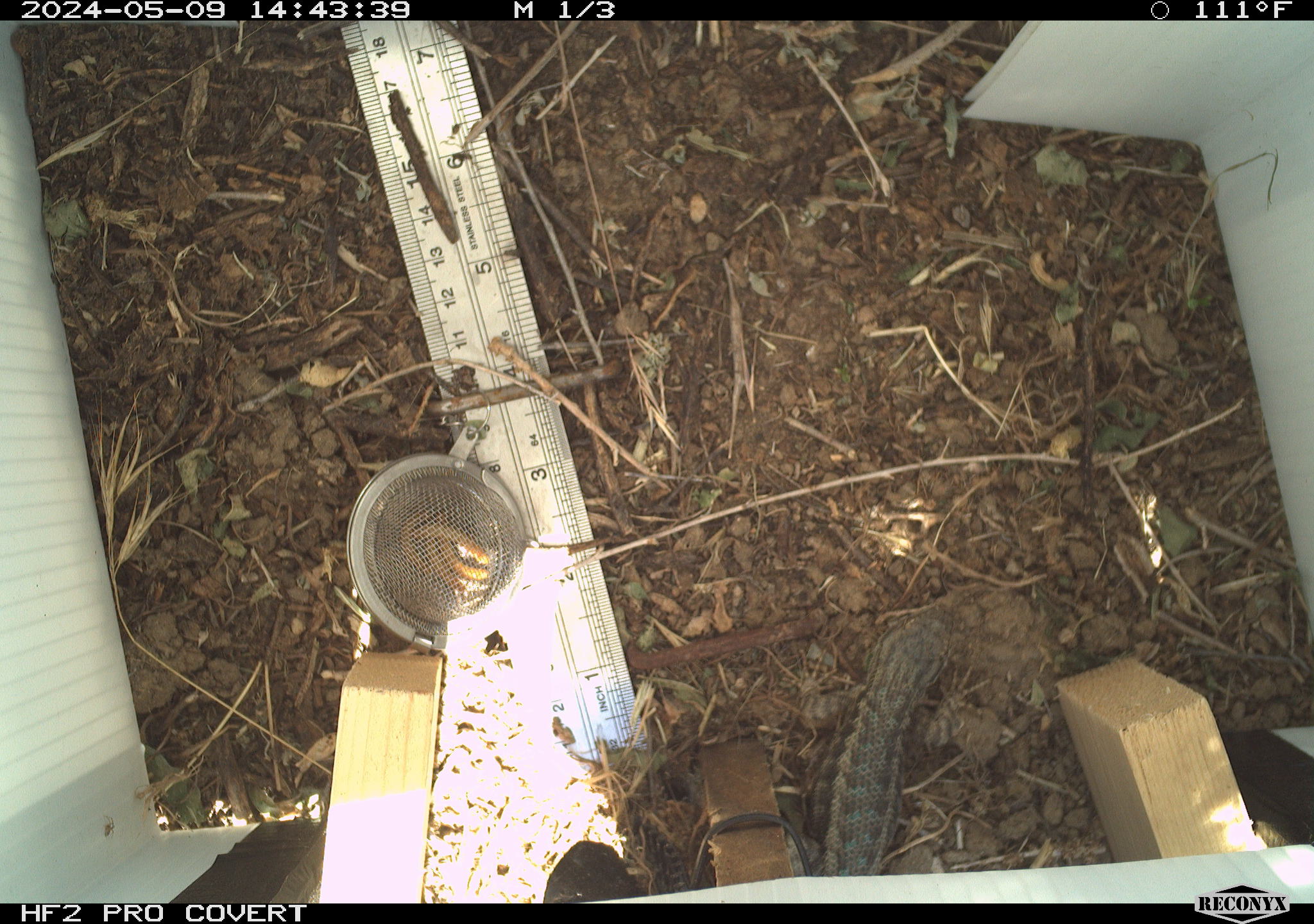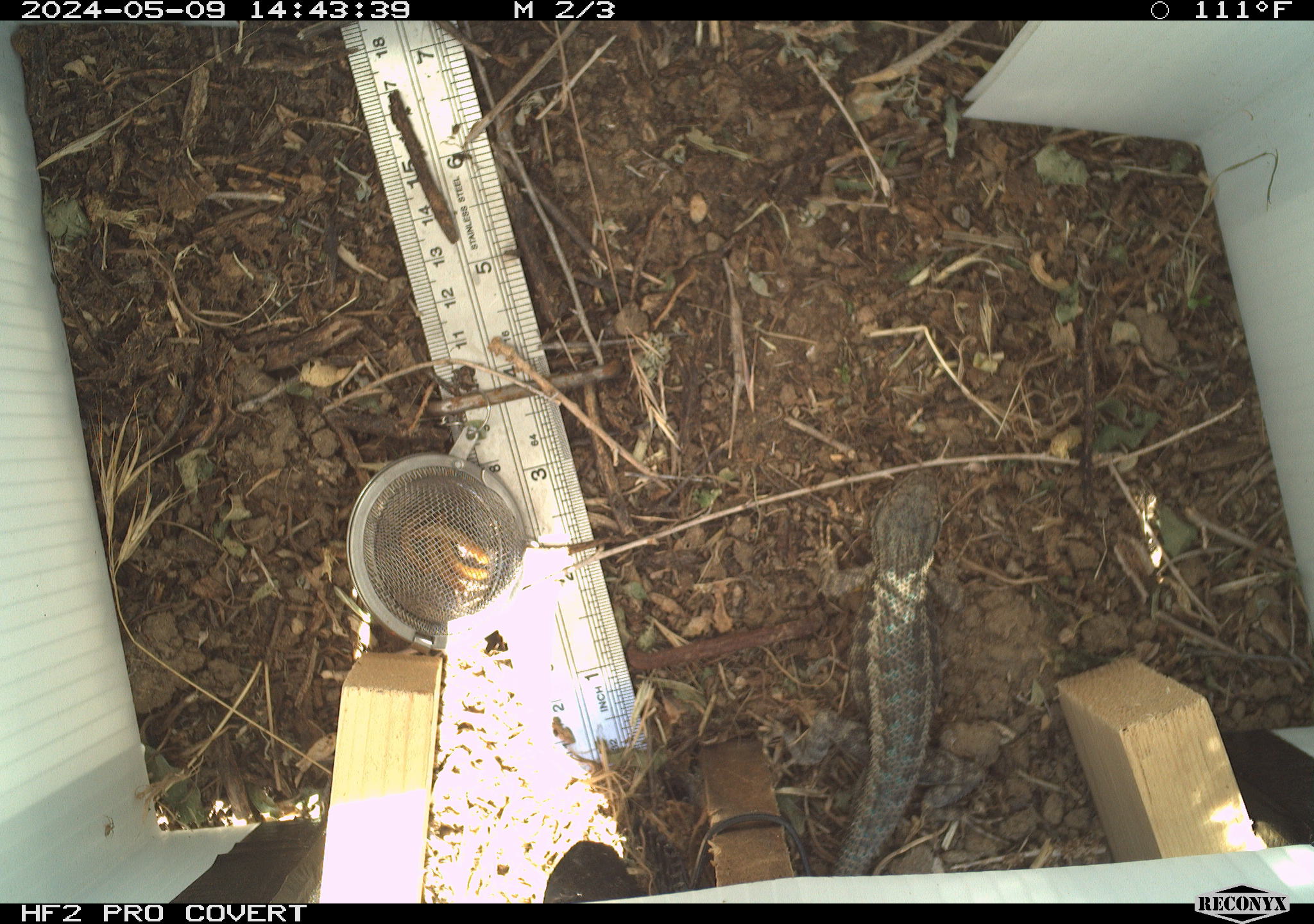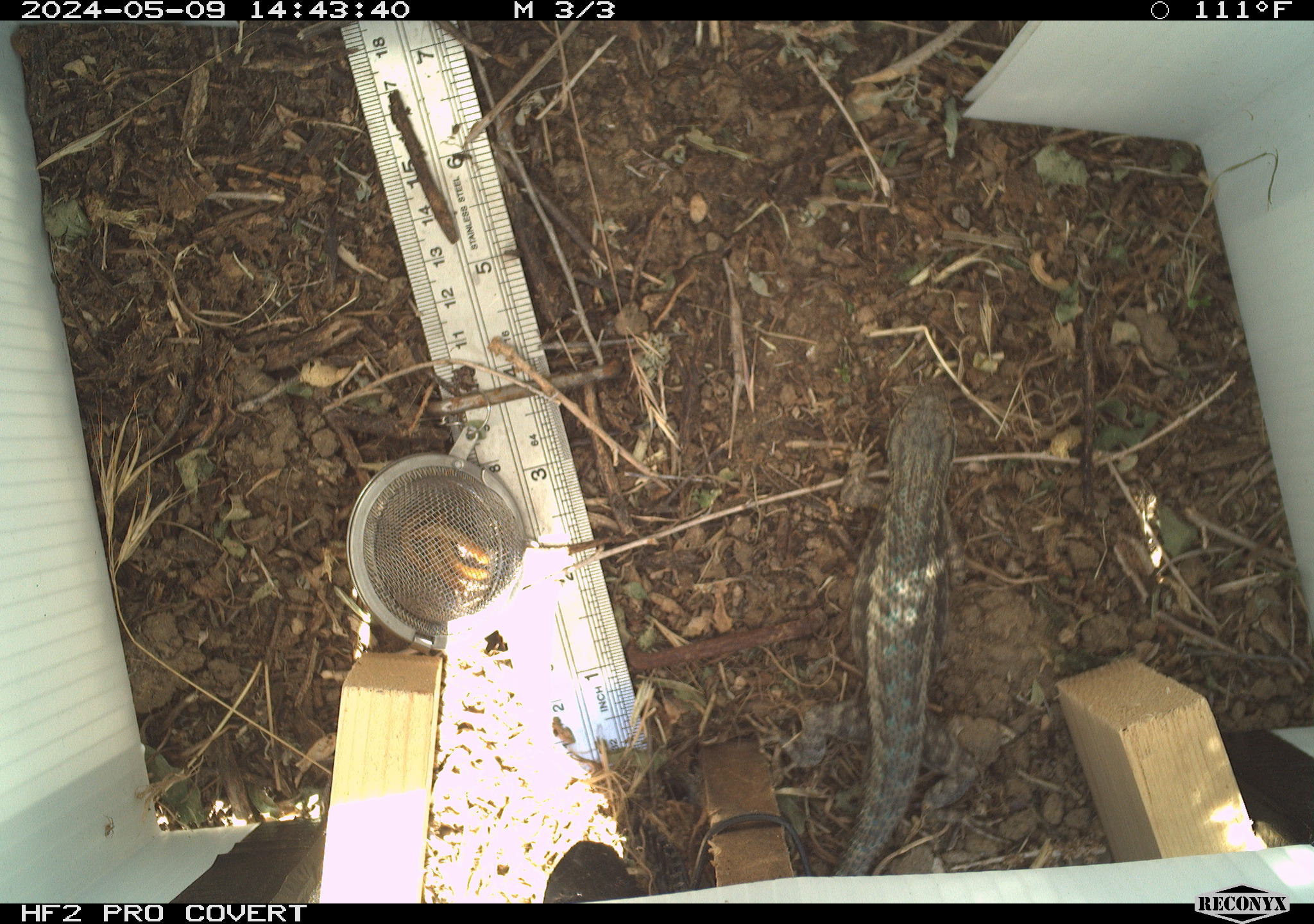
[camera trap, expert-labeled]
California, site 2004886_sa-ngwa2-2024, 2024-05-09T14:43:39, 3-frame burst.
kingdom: Animalia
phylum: Chordata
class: Reptilia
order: Squamata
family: Phrynosomatidae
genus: Sceloporus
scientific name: Sceloporus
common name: spiny lizards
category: sceloporus species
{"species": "sceloporus species (spiny lizards) (Sceloporus)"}